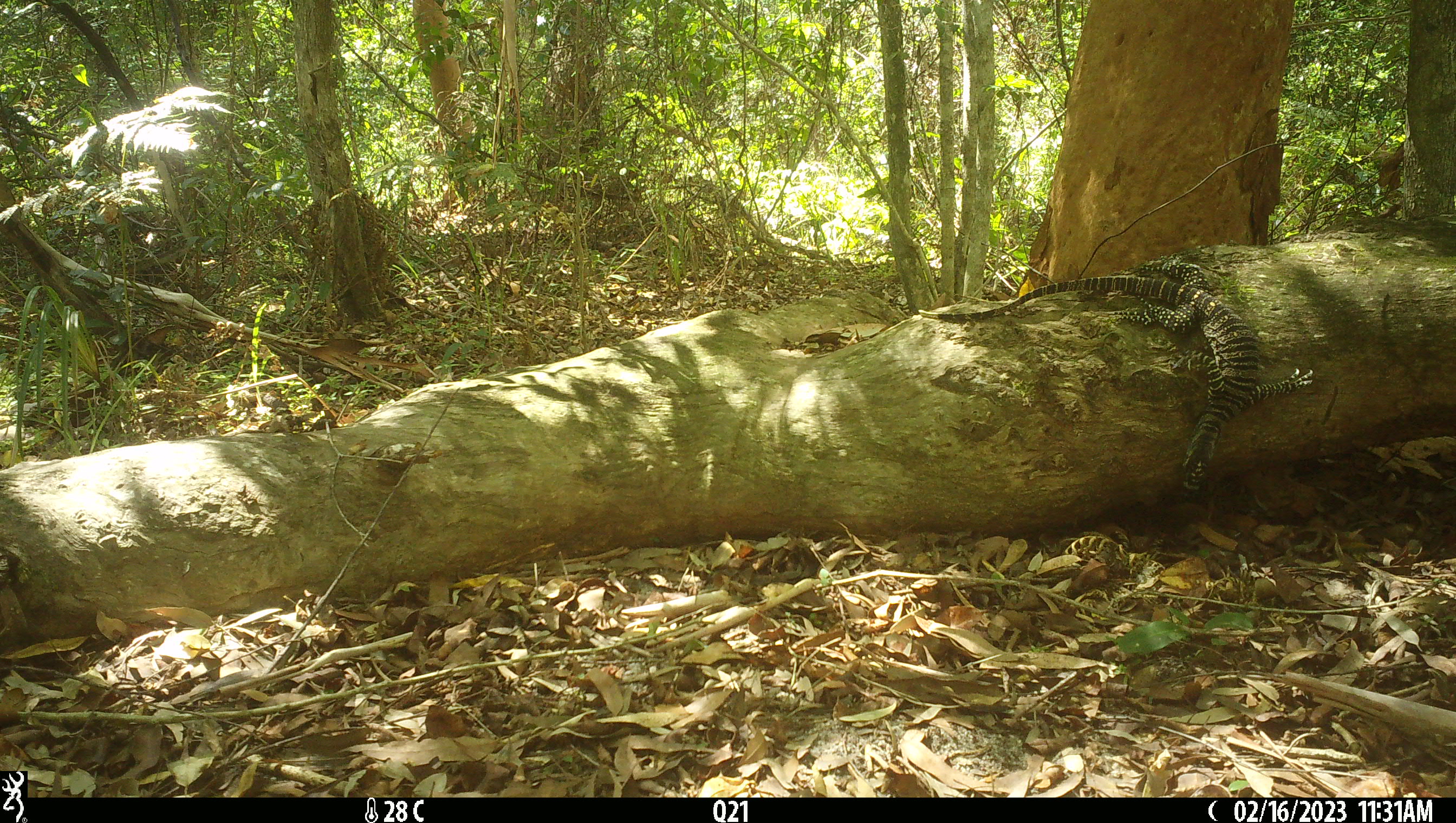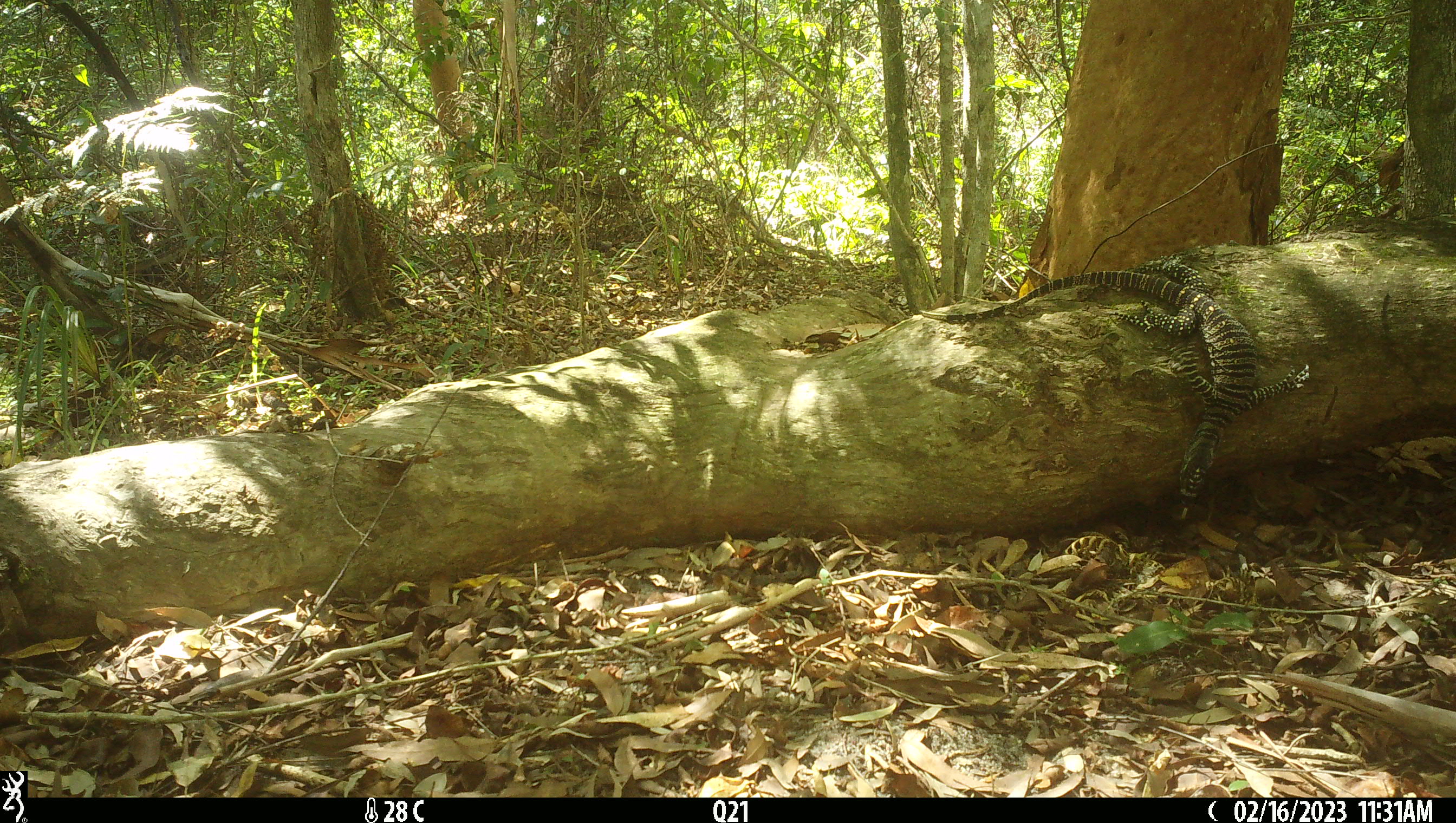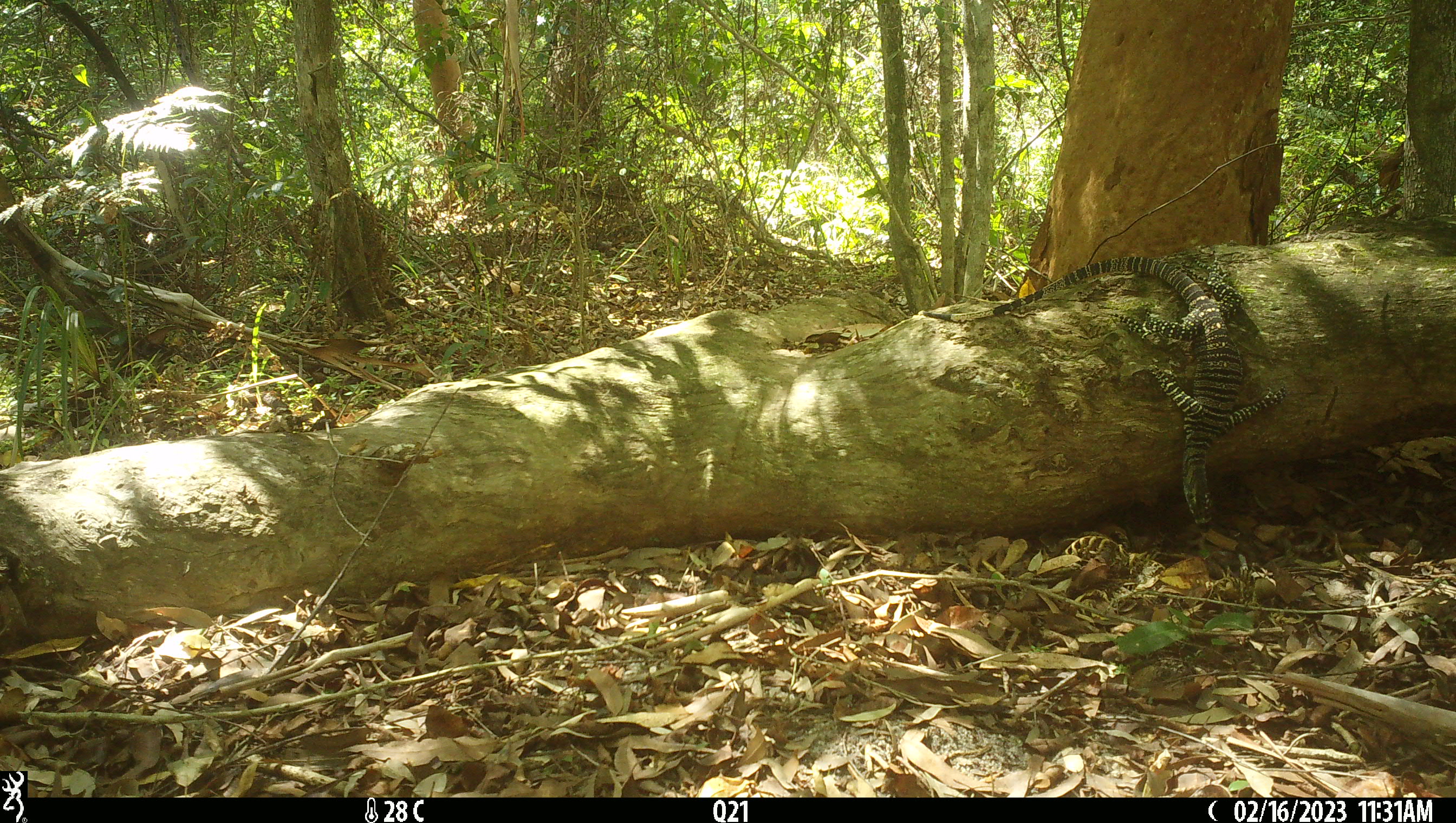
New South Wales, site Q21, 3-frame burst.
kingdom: Animalia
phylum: Chordata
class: Reptilia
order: Squamata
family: Varanidae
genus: Varanus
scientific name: Varanus varius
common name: lace monitor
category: goanna